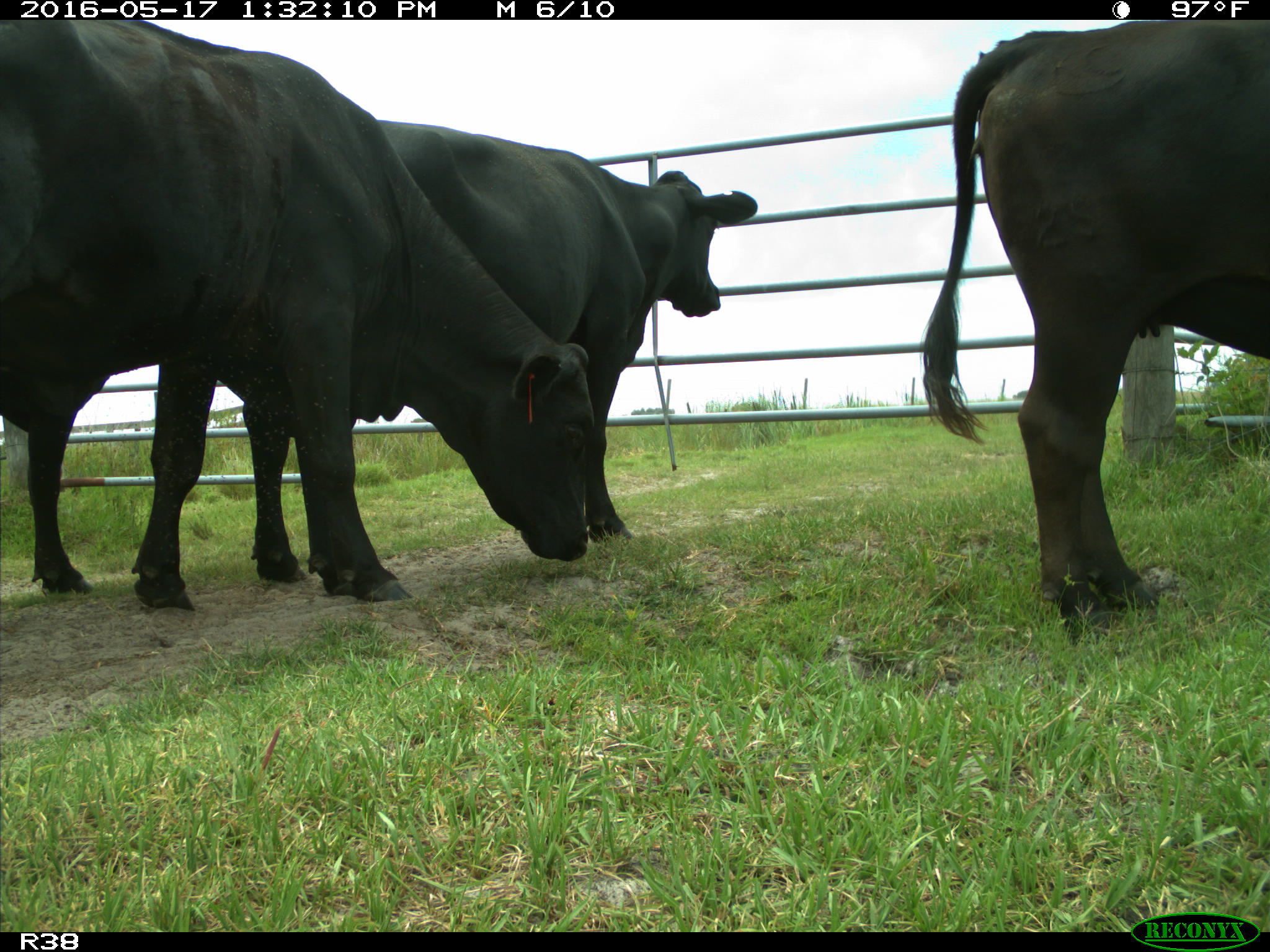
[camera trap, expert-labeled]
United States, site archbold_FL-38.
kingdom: Animalia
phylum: Chordata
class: Mammalia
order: Artiodactyla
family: Bovidae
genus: Bos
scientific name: Bos taurus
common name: domestic cow